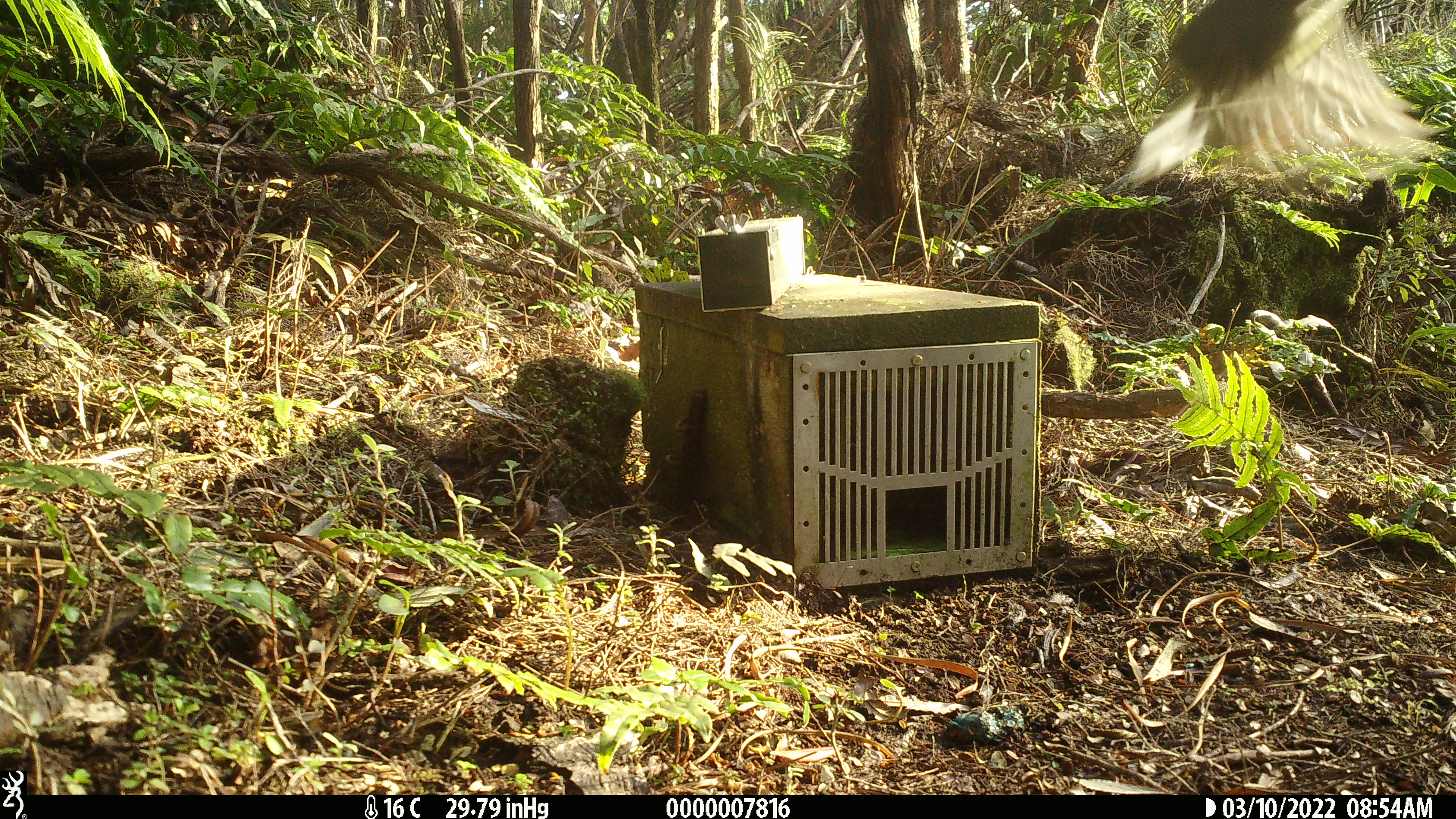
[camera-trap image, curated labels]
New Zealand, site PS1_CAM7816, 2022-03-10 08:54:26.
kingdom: Animalia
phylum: Chordata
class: Aves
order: Passeriformes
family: Petroicidae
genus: Petroica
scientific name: Petroica macrocephala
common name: tomtit